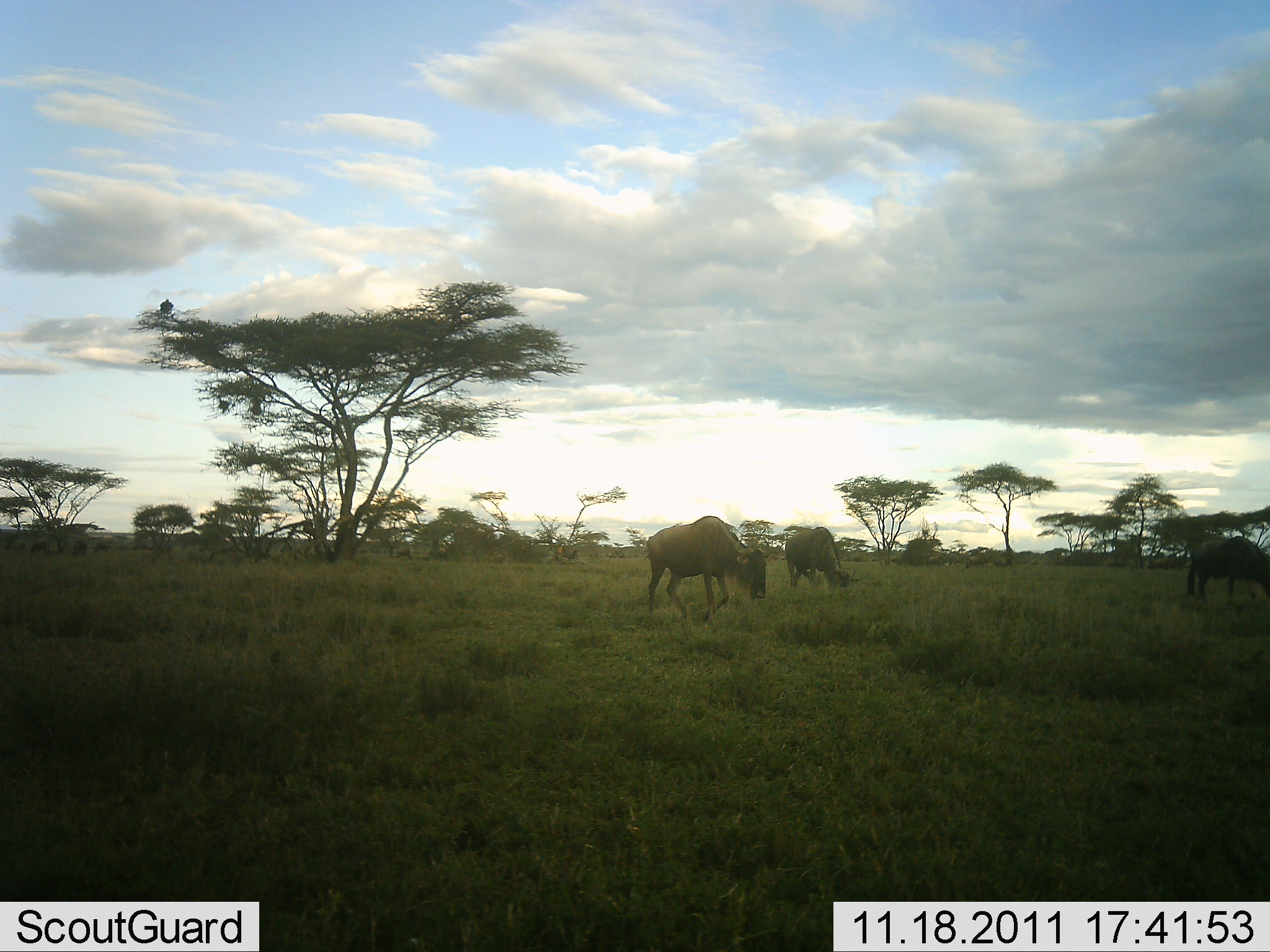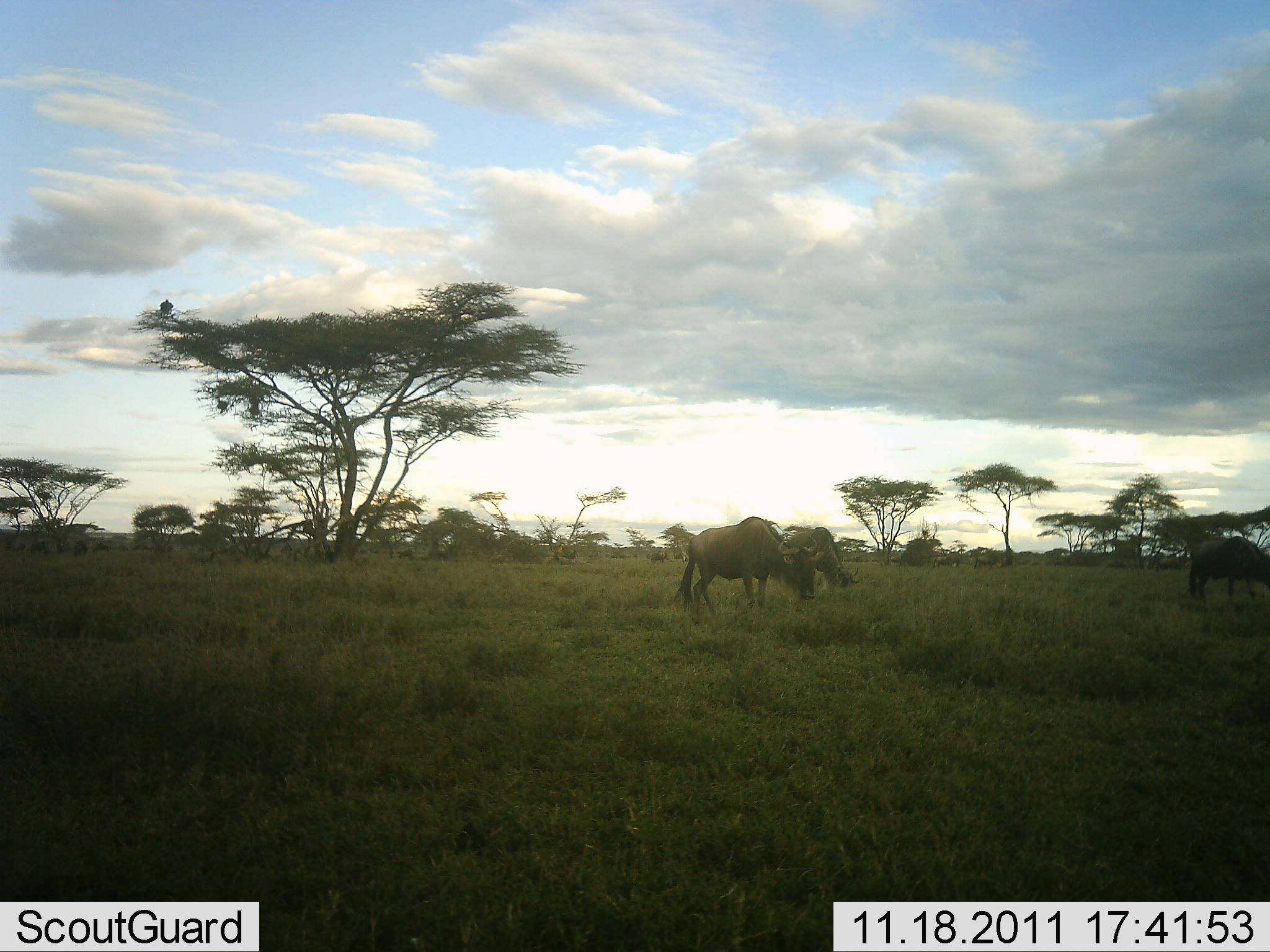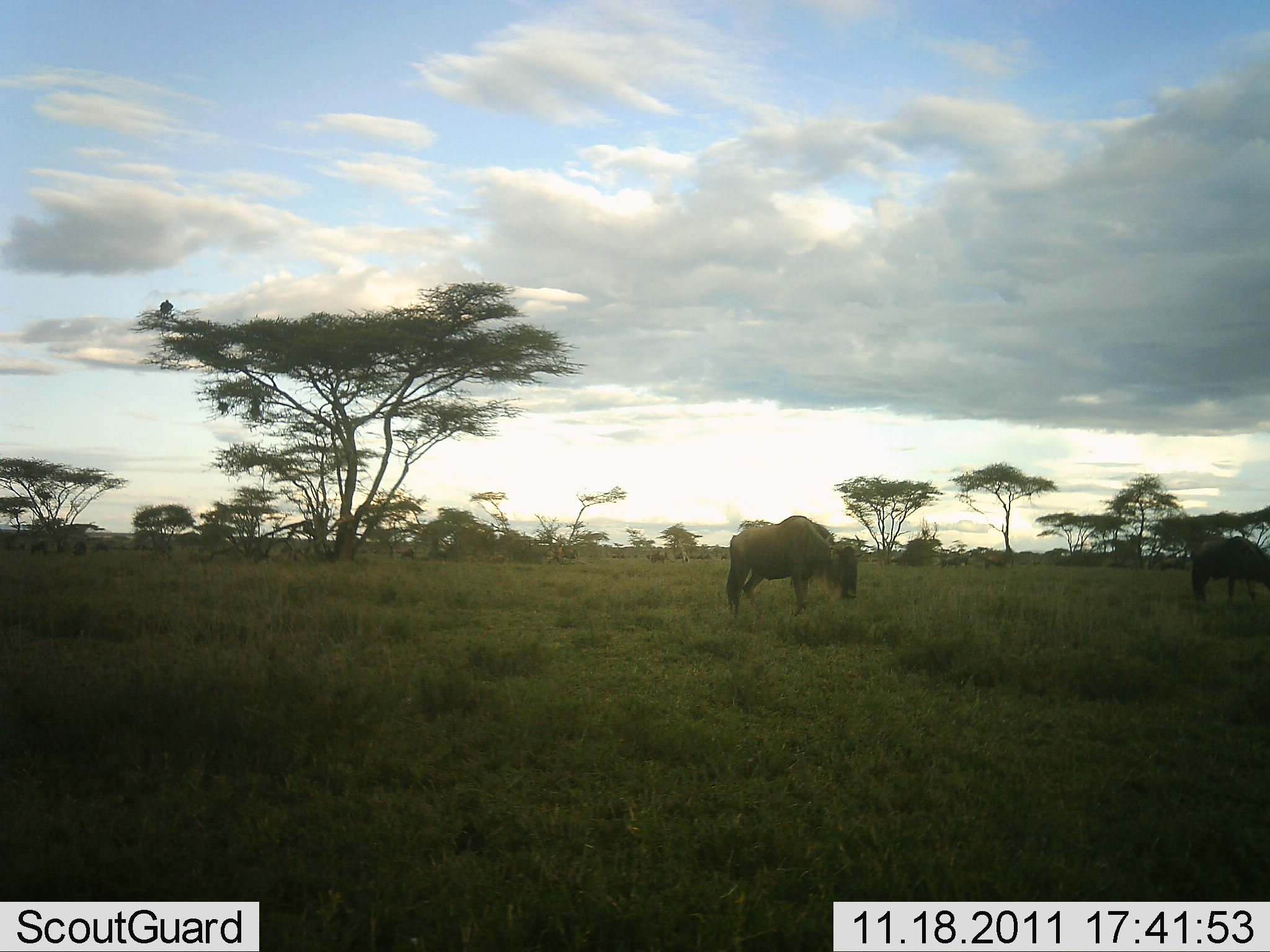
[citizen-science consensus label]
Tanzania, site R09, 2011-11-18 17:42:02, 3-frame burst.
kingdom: Animalia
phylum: Chordata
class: Mammalia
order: Artiodactyla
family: Bovidae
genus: Connochaetes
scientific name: Connochaetes taurinus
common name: blue wildebeest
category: wildebeest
Wildebeest (blue wildebeest) (Connochaetes taurinus), count 4. Behavior (volunteer vote fractions): standing 6%, resting 0%, moving 39%, interacting 0%. Young present (vote fraction): 0%. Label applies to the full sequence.